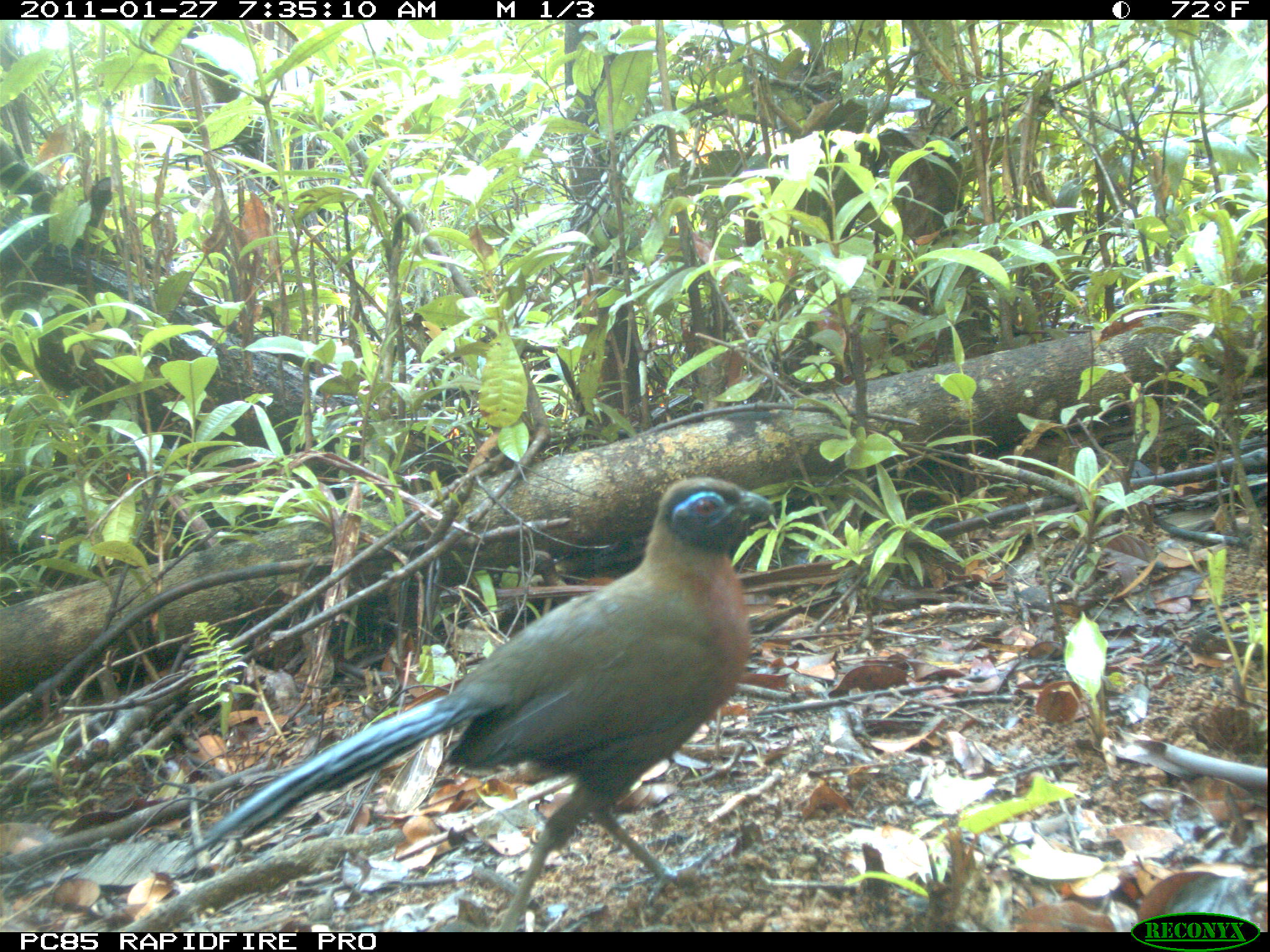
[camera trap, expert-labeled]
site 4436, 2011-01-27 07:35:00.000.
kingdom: Animalia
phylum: Chordata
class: Aves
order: Cuculiformes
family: Cuculidae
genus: Coua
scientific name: Coua serriana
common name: red-breasted coua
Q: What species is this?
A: Coua serriana (red-breasted coua).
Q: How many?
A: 1.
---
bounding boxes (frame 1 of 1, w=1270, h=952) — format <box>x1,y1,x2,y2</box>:
coua serriana: <box>178,473,776,932</box>